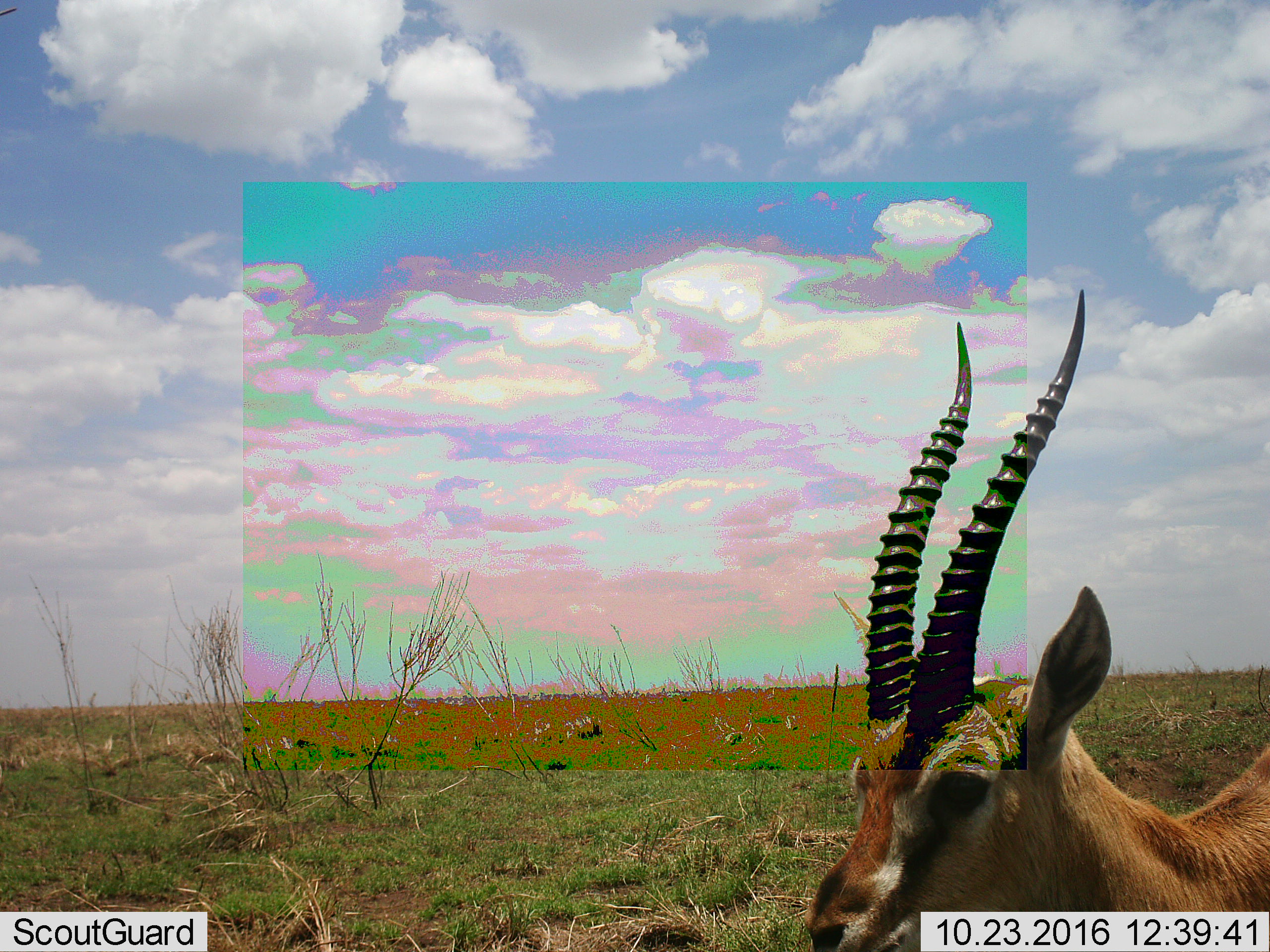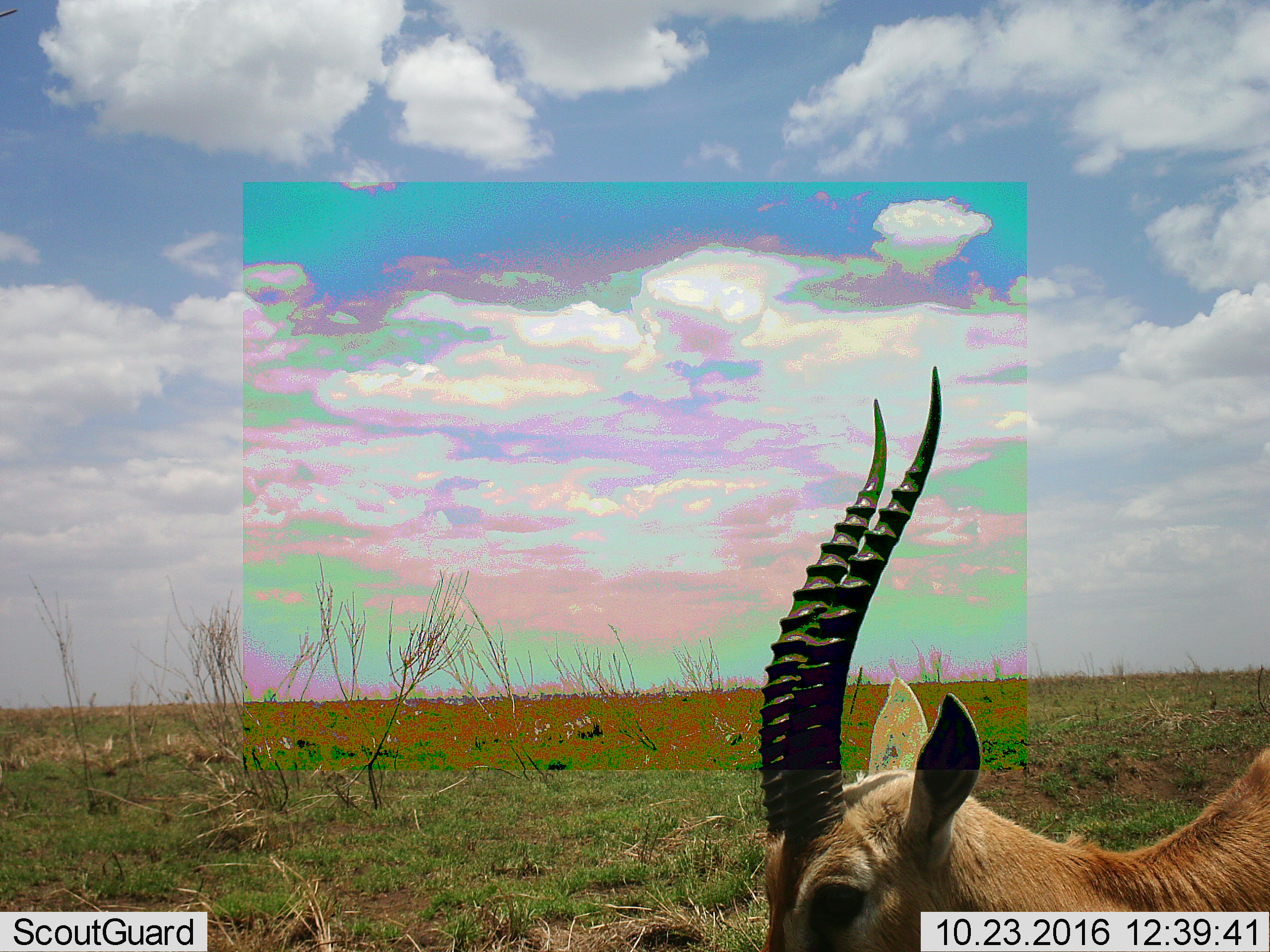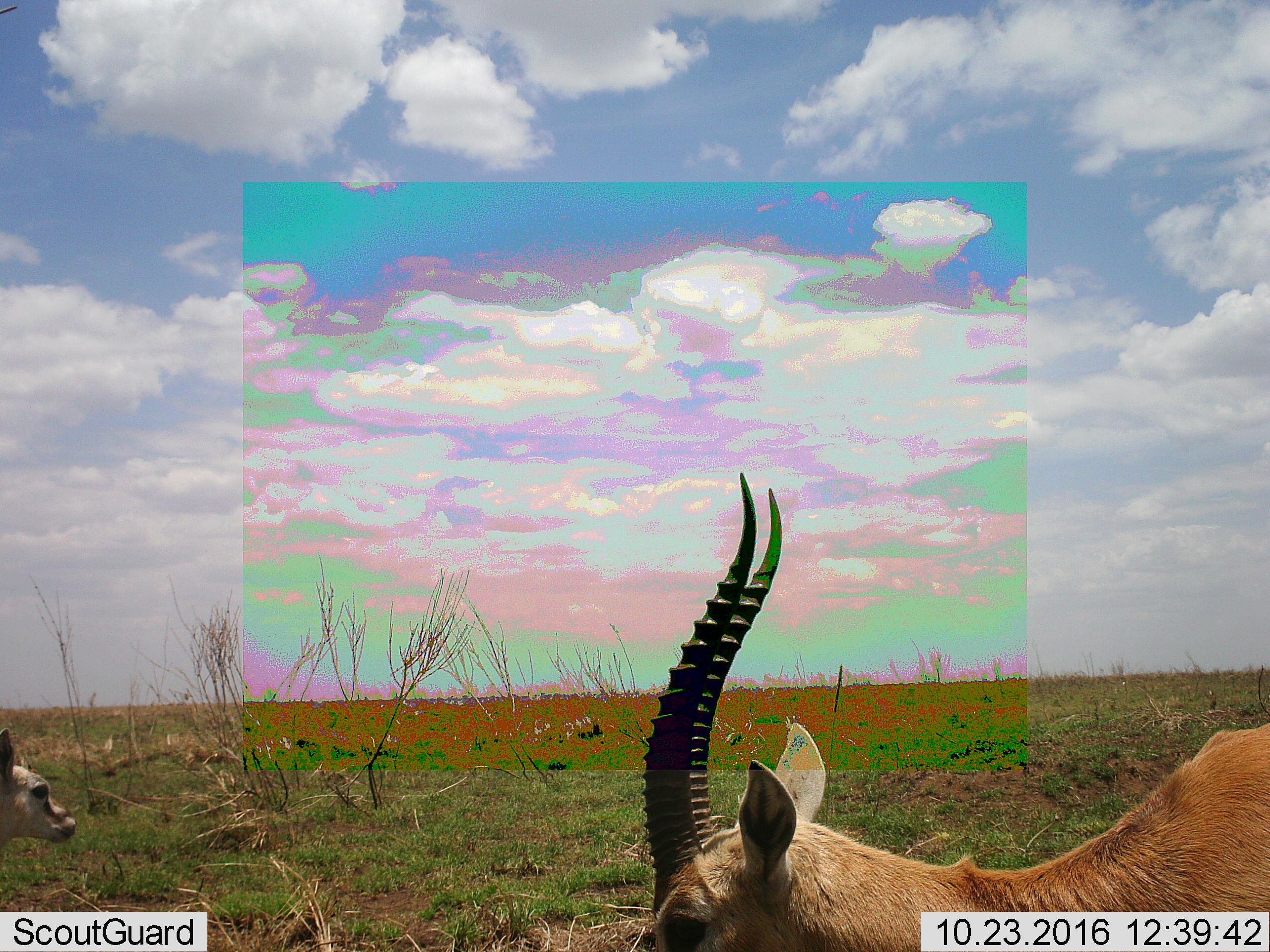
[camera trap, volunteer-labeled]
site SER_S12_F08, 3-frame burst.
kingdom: Animalia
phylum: Chordata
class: Mammalia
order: Artiodactyla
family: Bovidae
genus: Eudorcas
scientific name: Eudorcas thomsonii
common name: thomson's gazelle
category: gazellethomsons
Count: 2.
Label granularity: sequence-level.